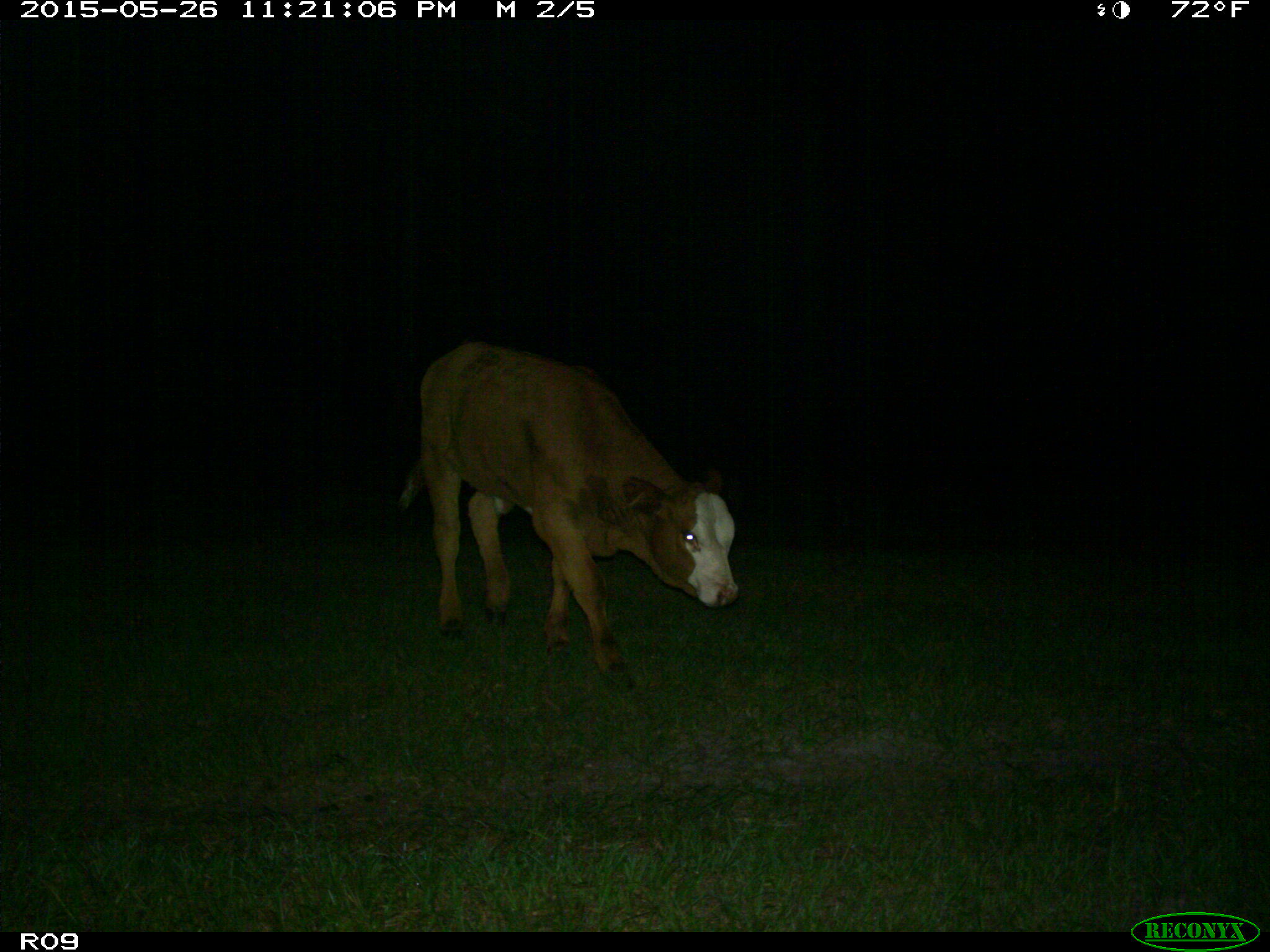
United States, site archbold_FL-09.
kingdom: Animalia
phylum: Chordata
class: Mammalia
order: Artiodactyla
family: Bovidae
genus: Bos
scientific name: Bos taurus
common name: domestic cow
Bos taurus (domestic cow).